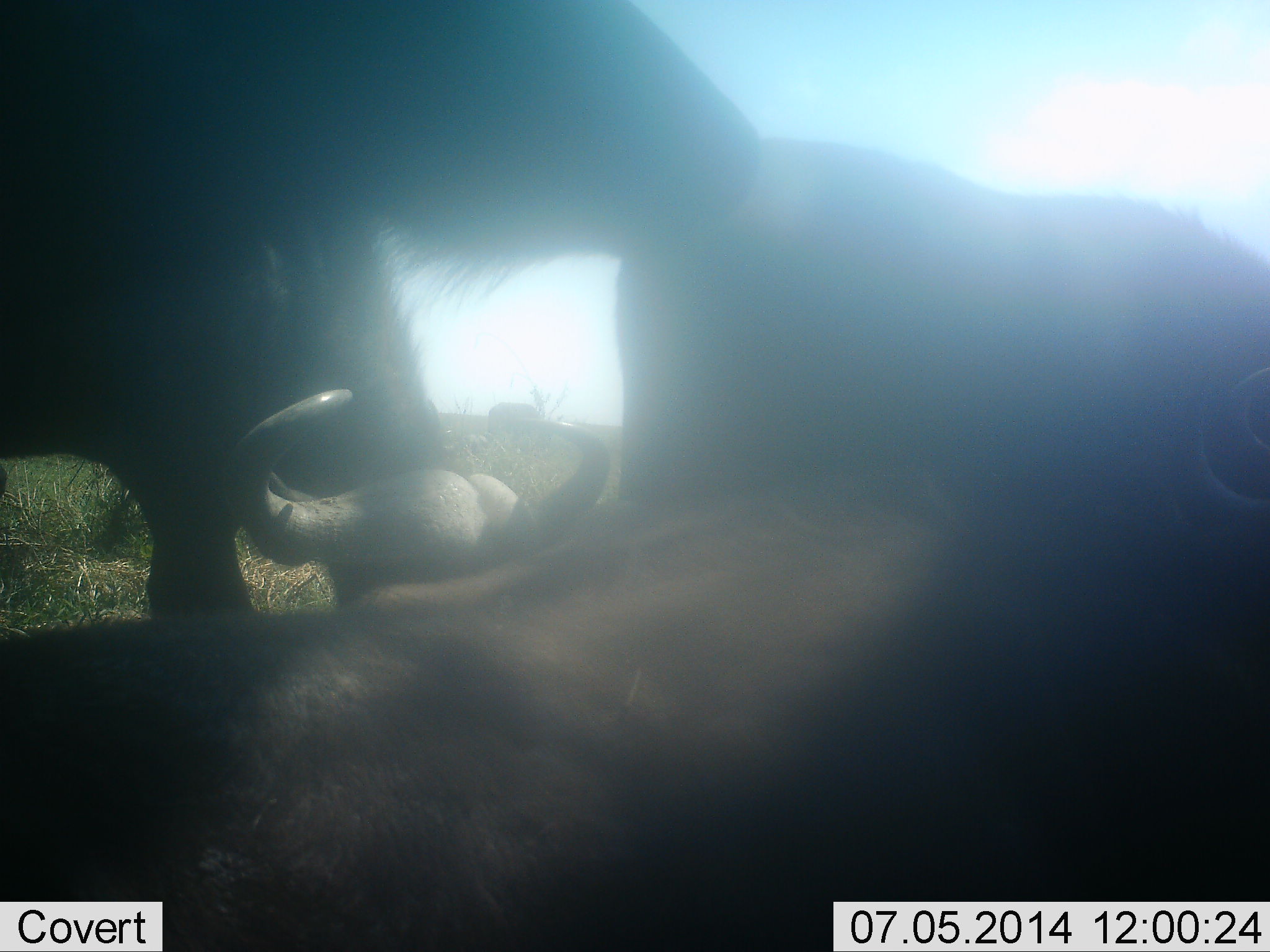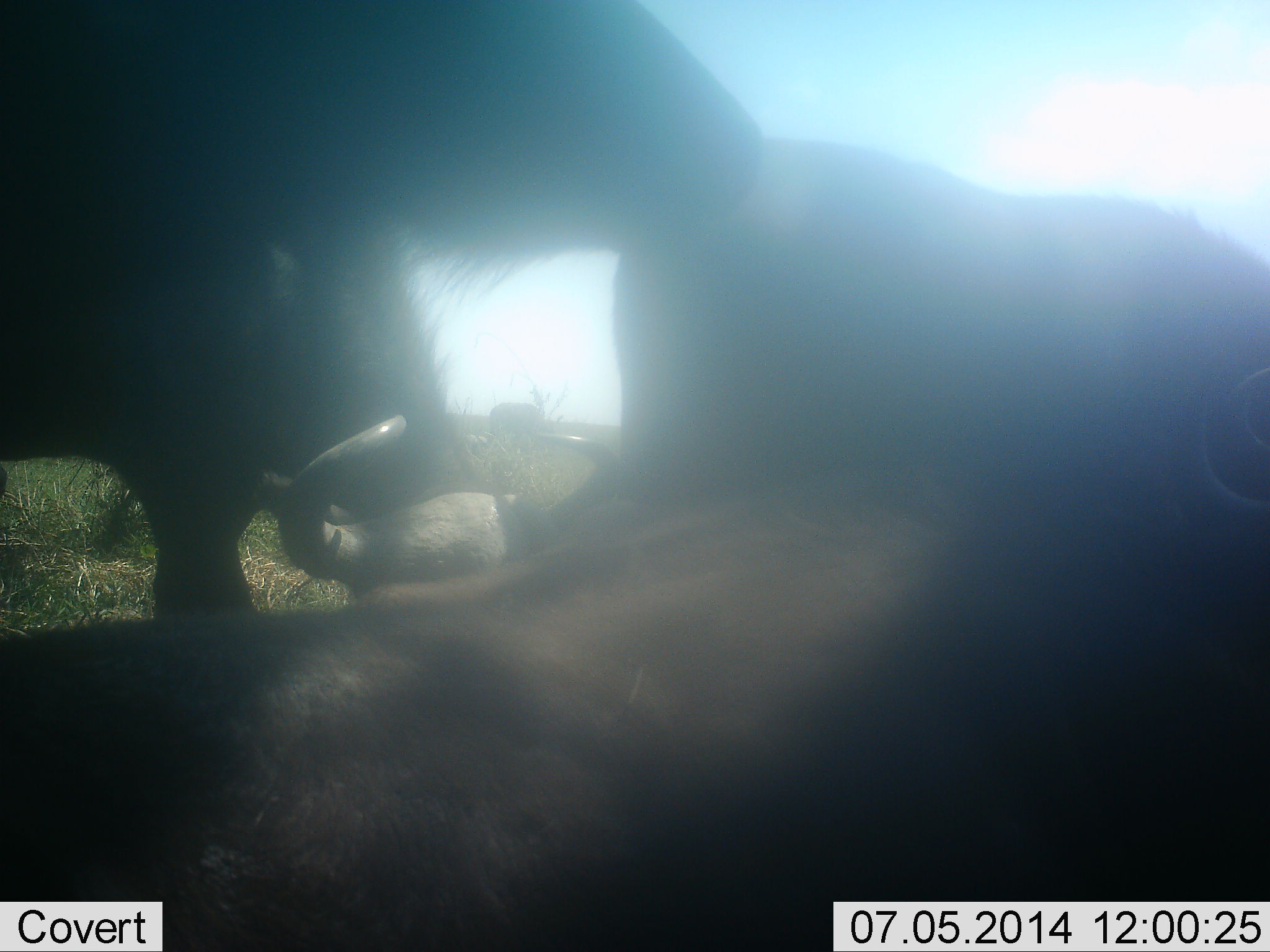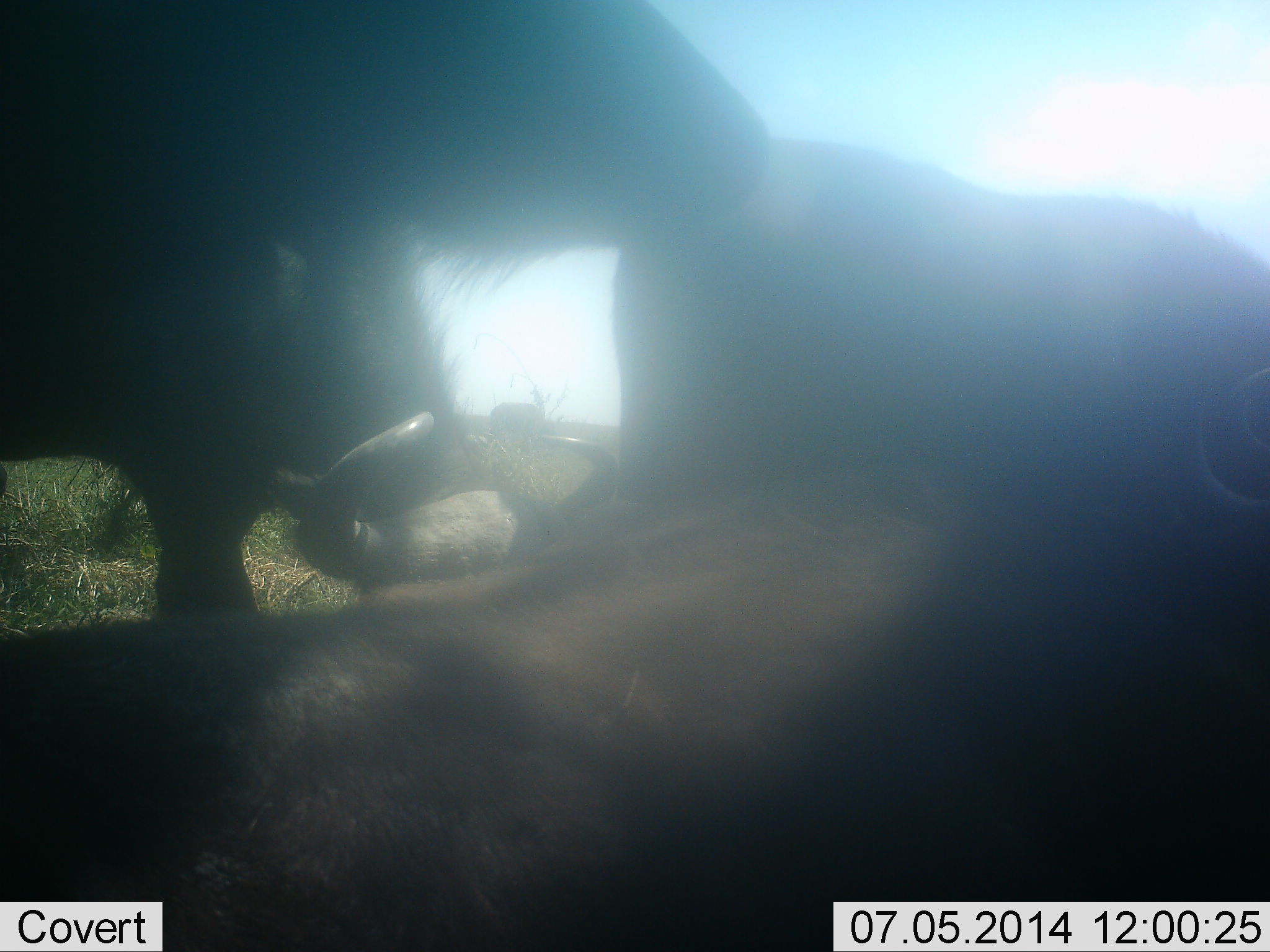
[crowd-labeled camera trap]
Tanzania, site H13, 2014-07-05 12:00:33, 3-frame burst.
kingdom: Animalia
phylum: Chordata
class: Mammalia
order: Artiodactyla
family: Bovidae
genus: Syncerus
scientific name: Syncerus caffer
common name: cape buffalo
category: buffalo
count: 3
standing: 70%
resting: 70%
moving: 0%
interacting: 10%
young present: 0%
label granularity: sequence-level